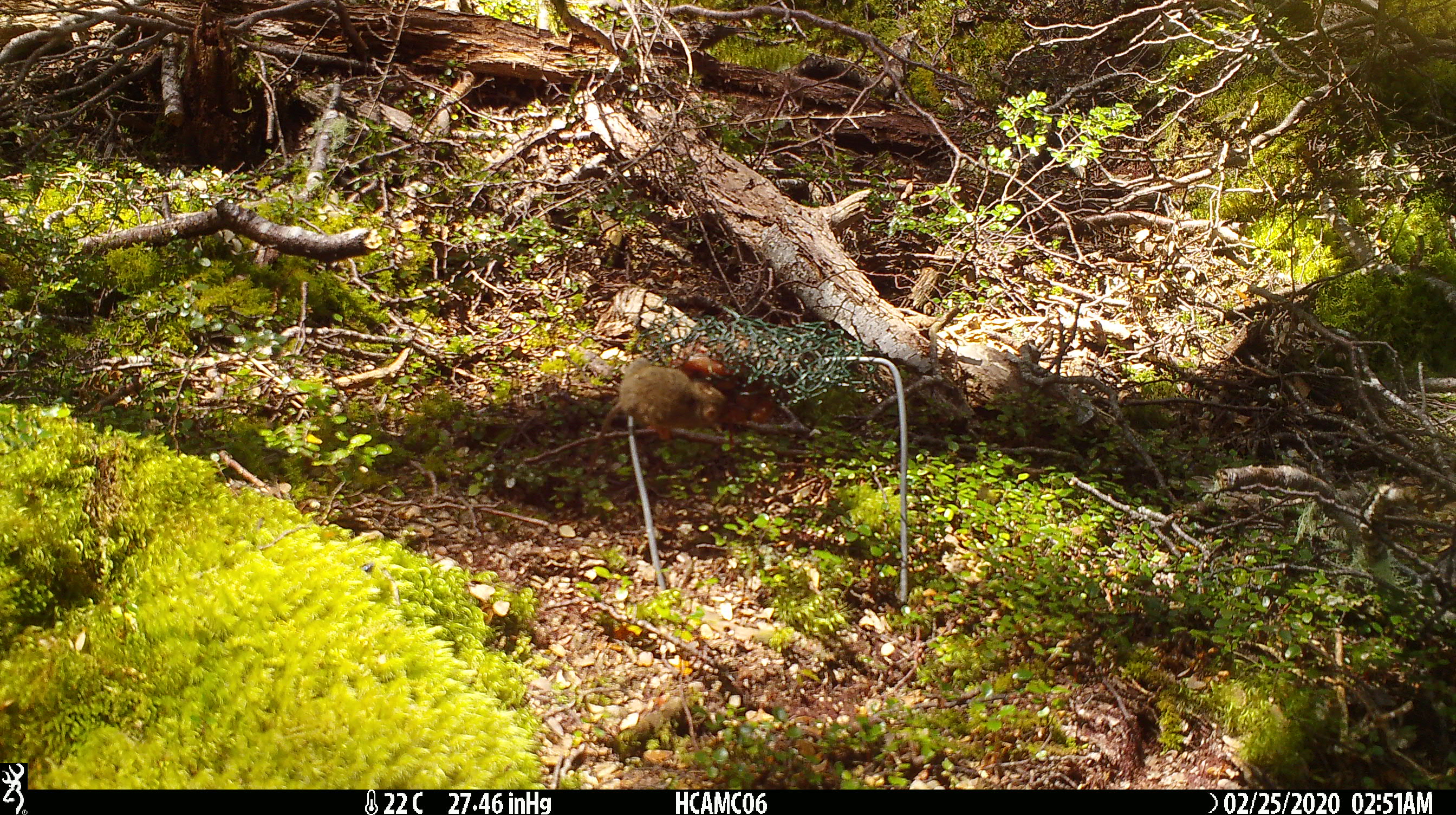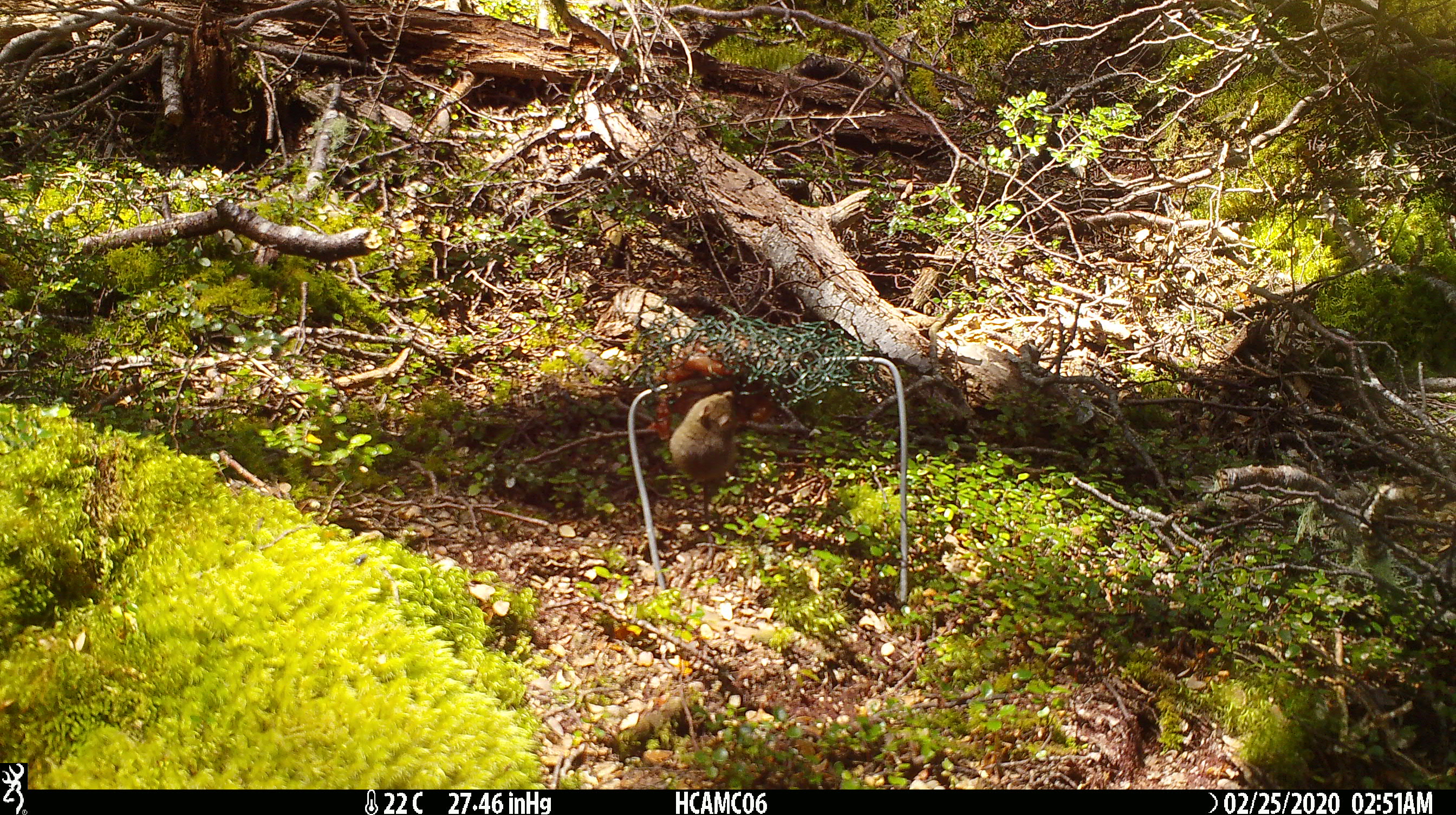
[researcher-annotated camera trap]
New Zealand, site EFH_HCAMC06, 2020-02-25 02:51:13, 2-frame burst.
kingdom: Animalia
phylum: Chordata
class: Mammalia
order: Rodentia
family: Muridae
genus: Mus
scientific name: Mus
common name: mouse